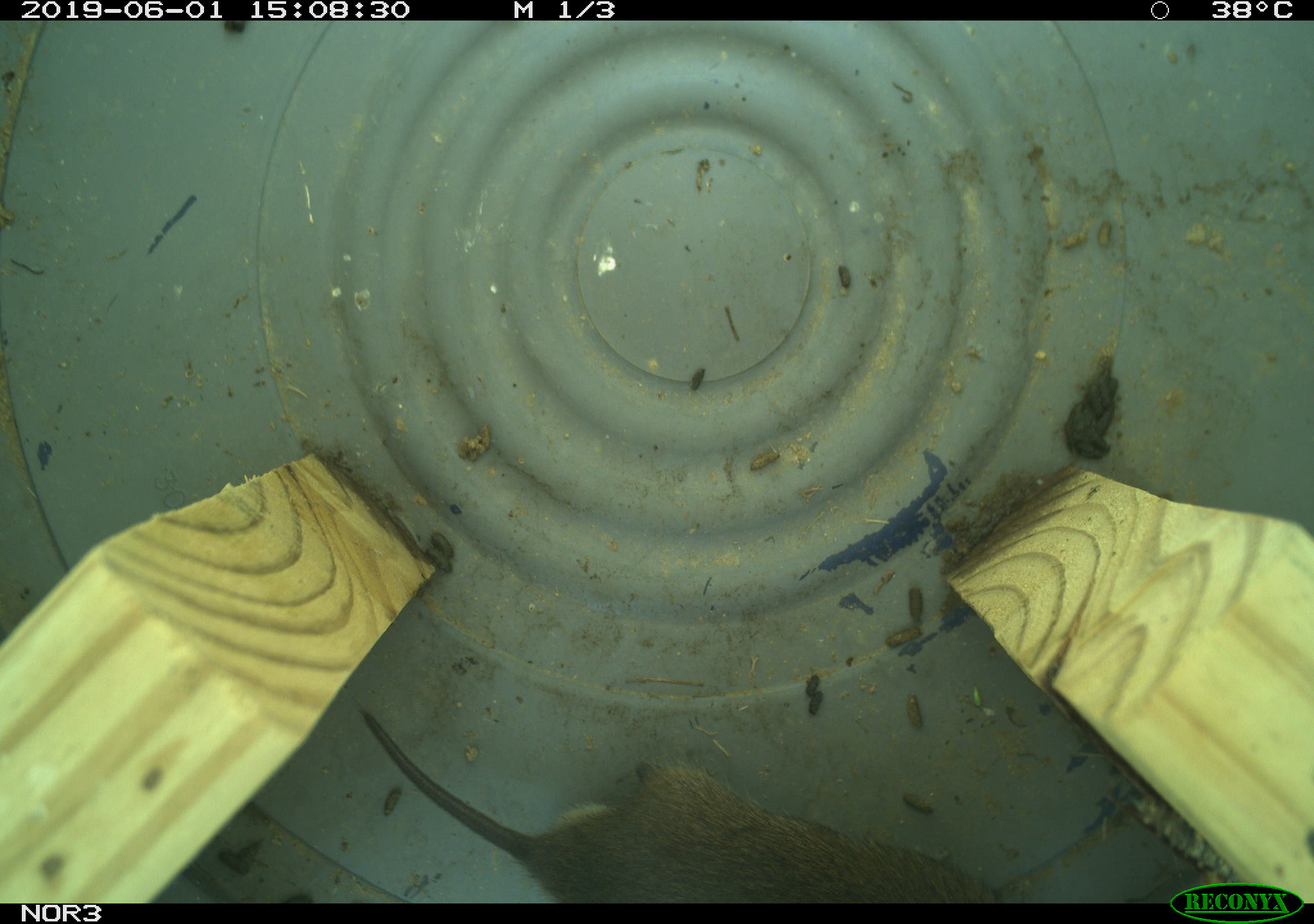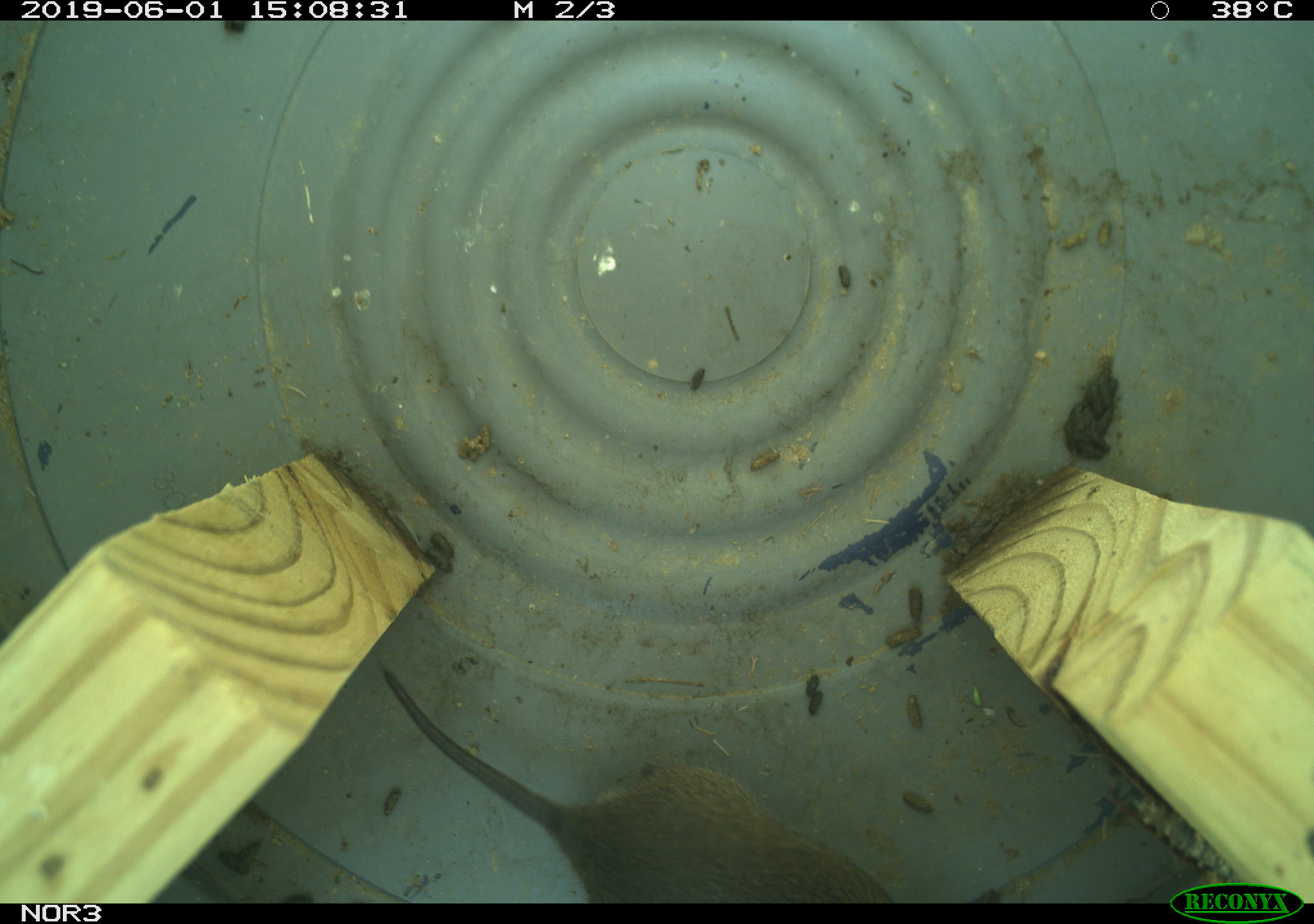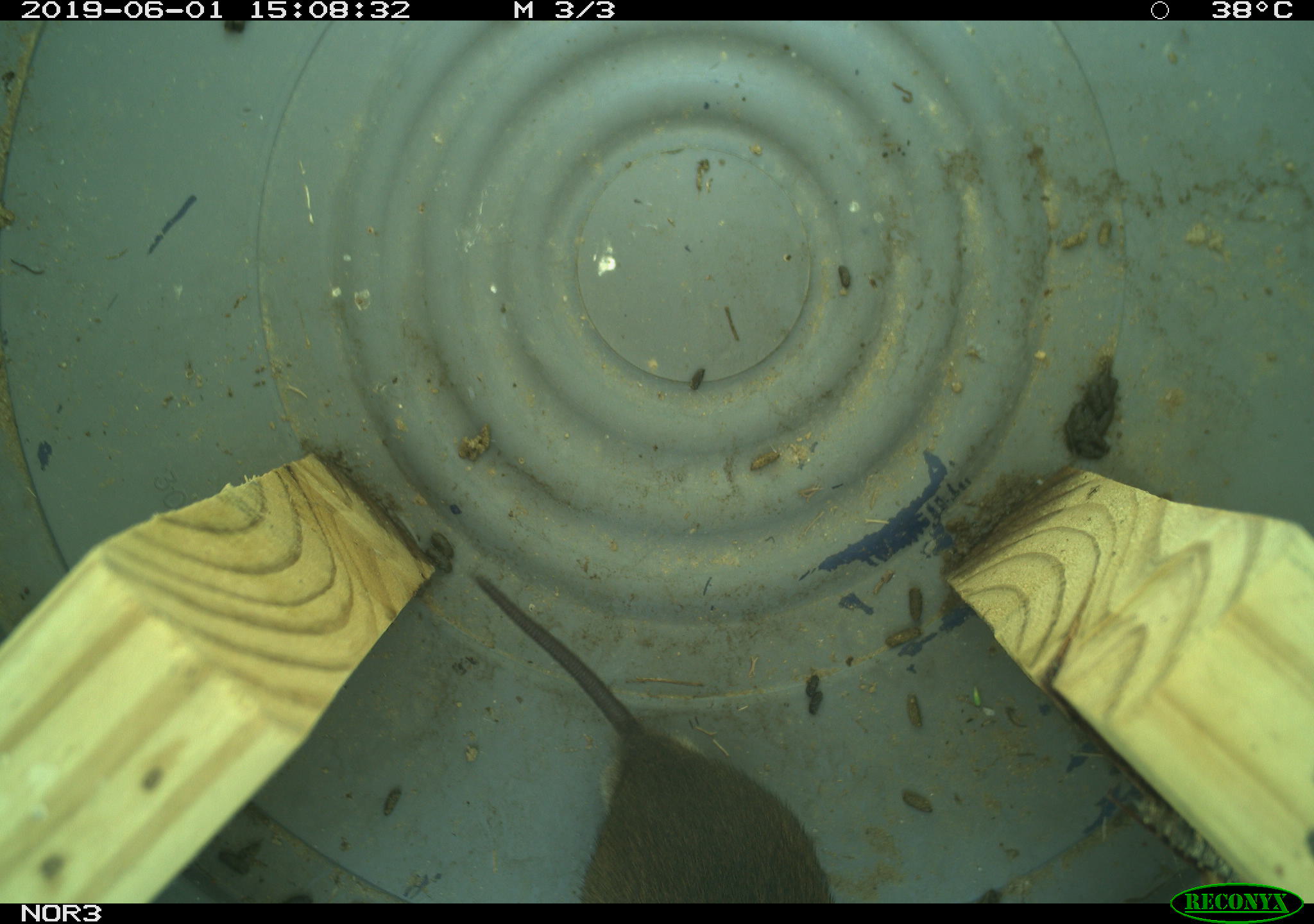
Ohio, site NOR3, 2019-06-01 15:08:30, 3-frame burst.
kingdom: Animalia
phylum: Chordata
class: Mammalia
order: Rodentia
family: Cricetidae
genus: Microtus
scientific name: Microtus pennsylvanicus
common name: meadow vole